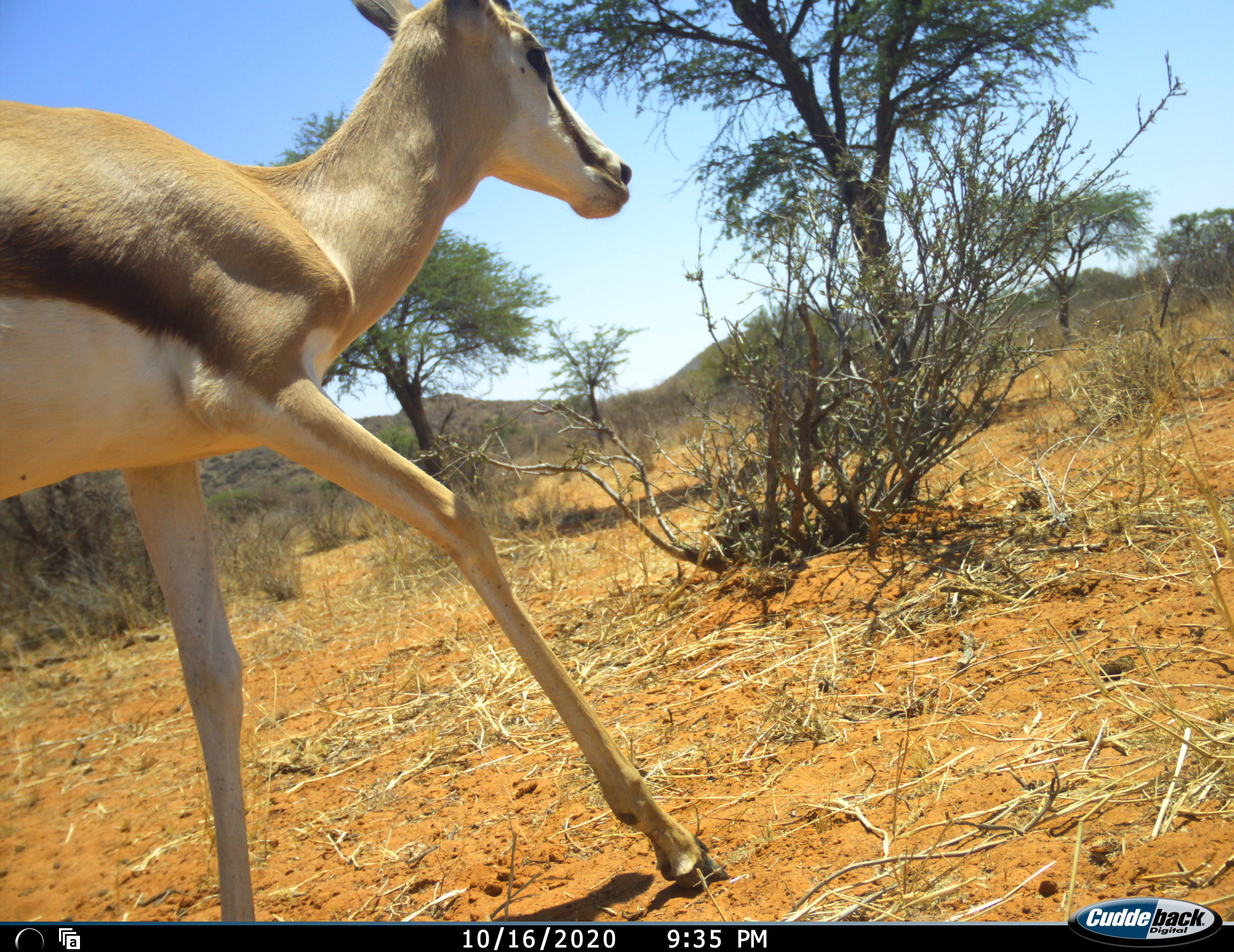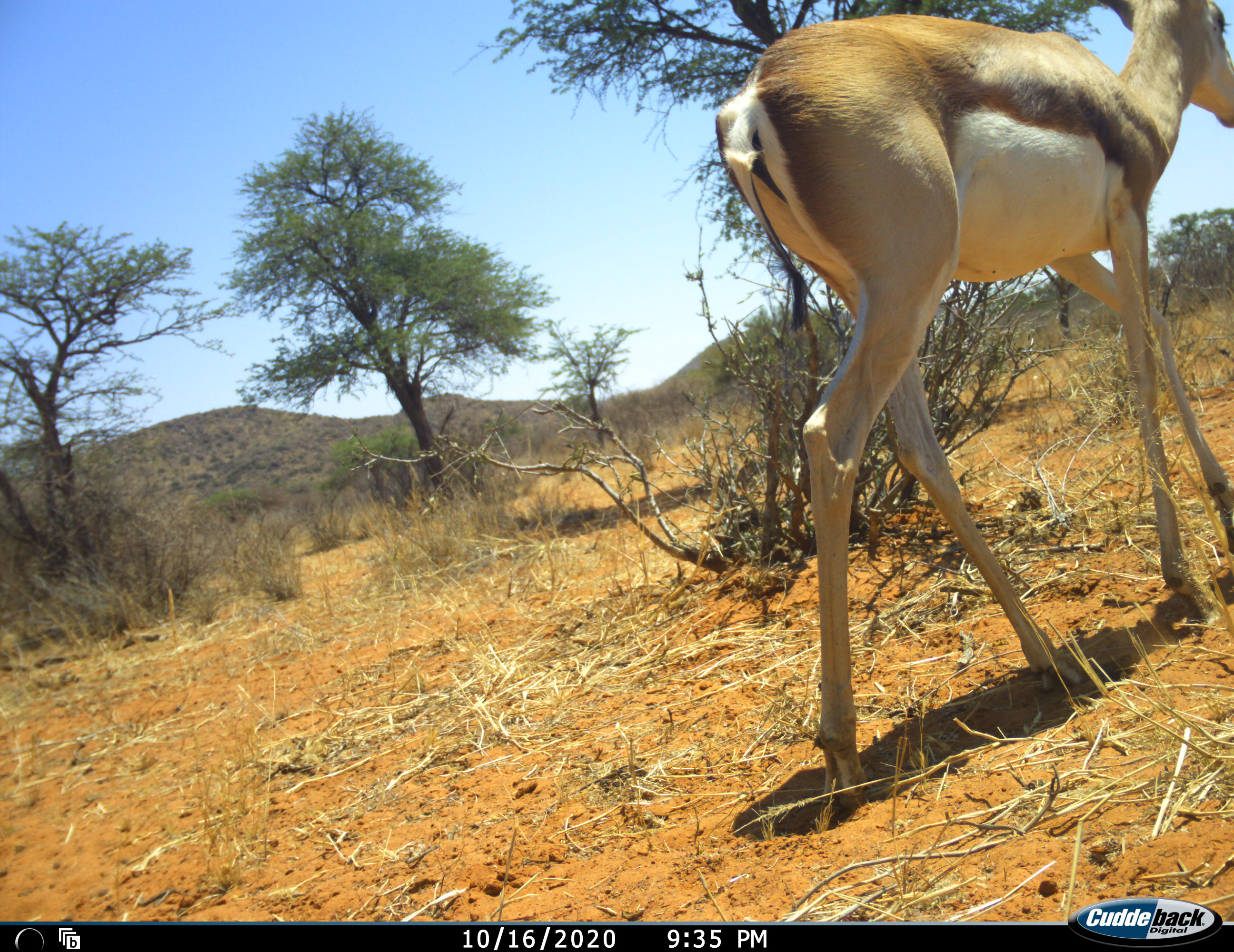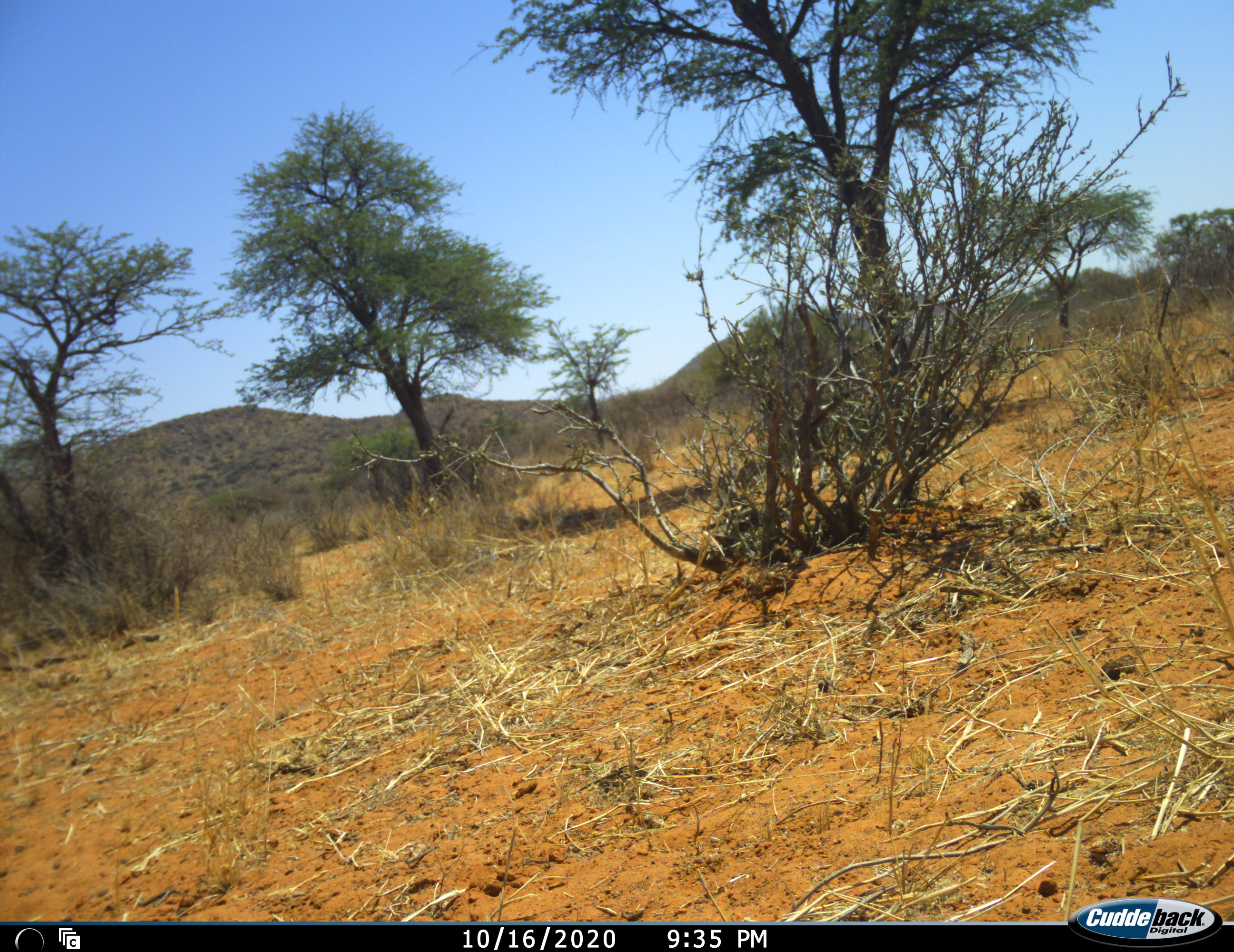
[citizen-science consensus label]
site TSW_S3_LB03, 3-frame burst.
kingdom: Animalia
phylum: Chordata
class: Mammalia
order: Artiodactyla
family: Bovidae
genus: Antidorcas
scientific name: Antidorcas marsupialis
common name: springbok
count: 1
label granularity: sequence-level